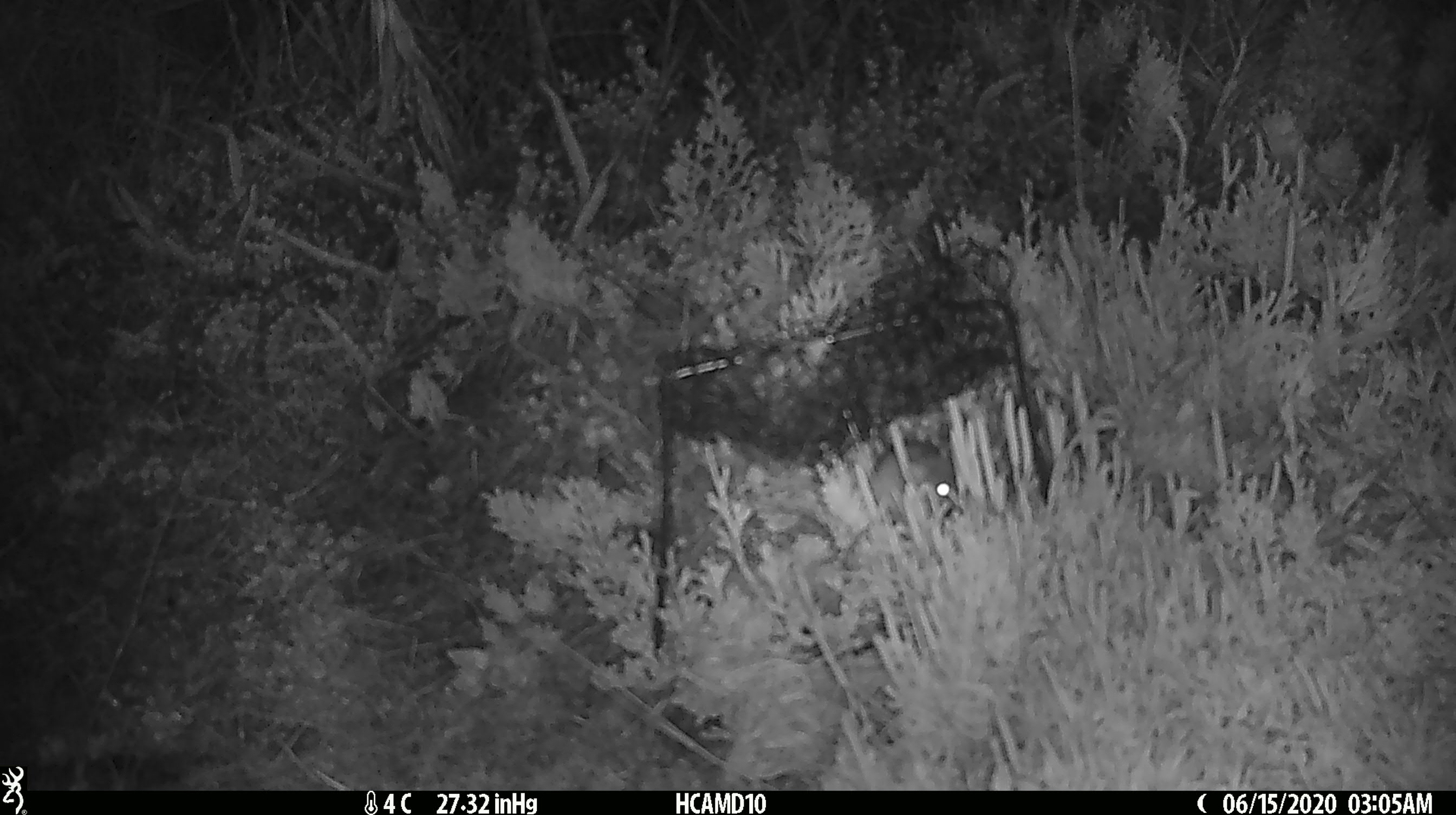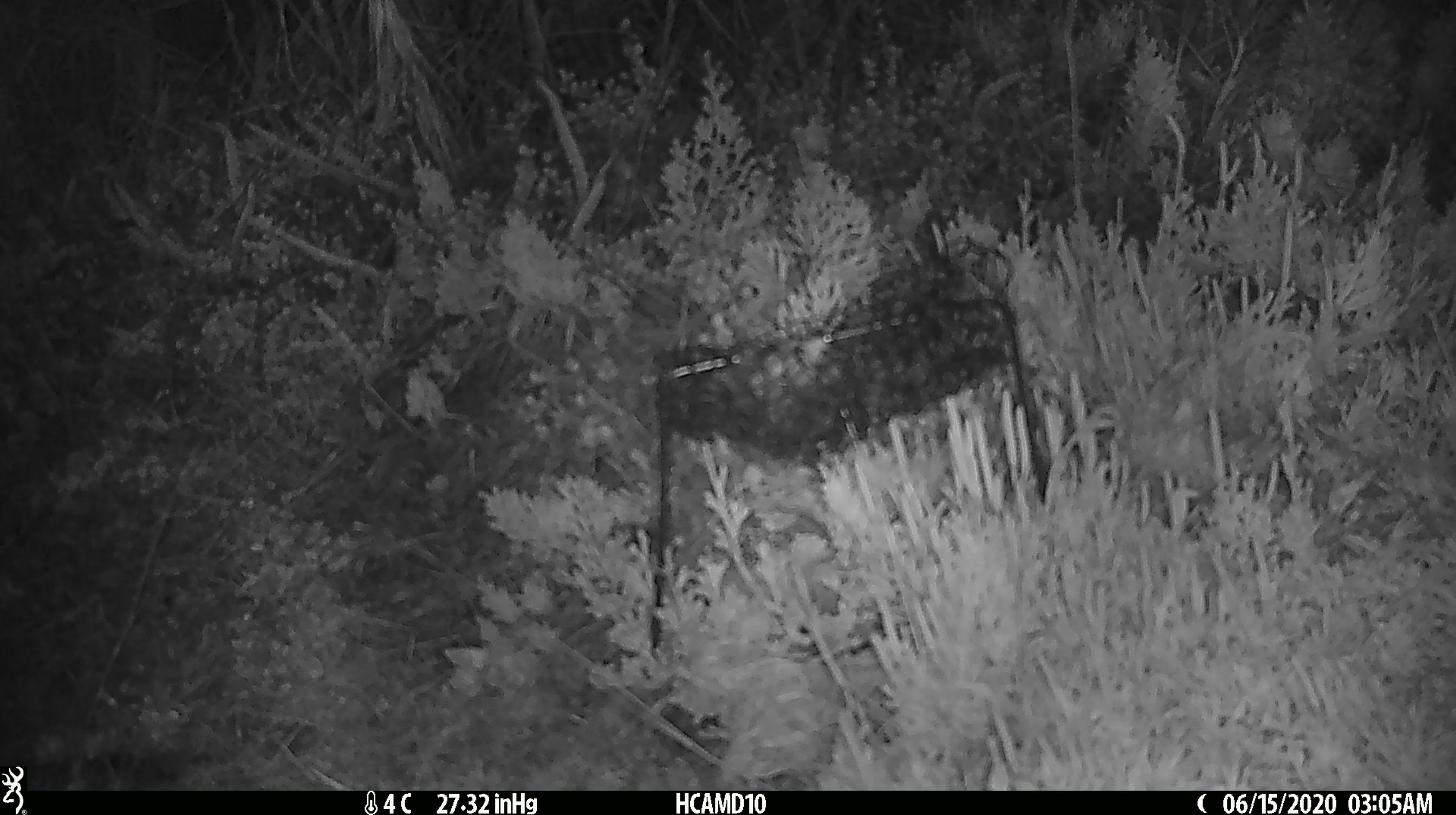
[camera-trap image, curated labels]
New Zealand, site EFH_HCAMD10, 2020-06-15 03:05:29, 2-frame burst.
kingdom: Animalia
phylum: Chordata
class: Mammalia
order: Rodentia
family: Muridae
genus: Mus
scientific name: Mus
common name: mouse